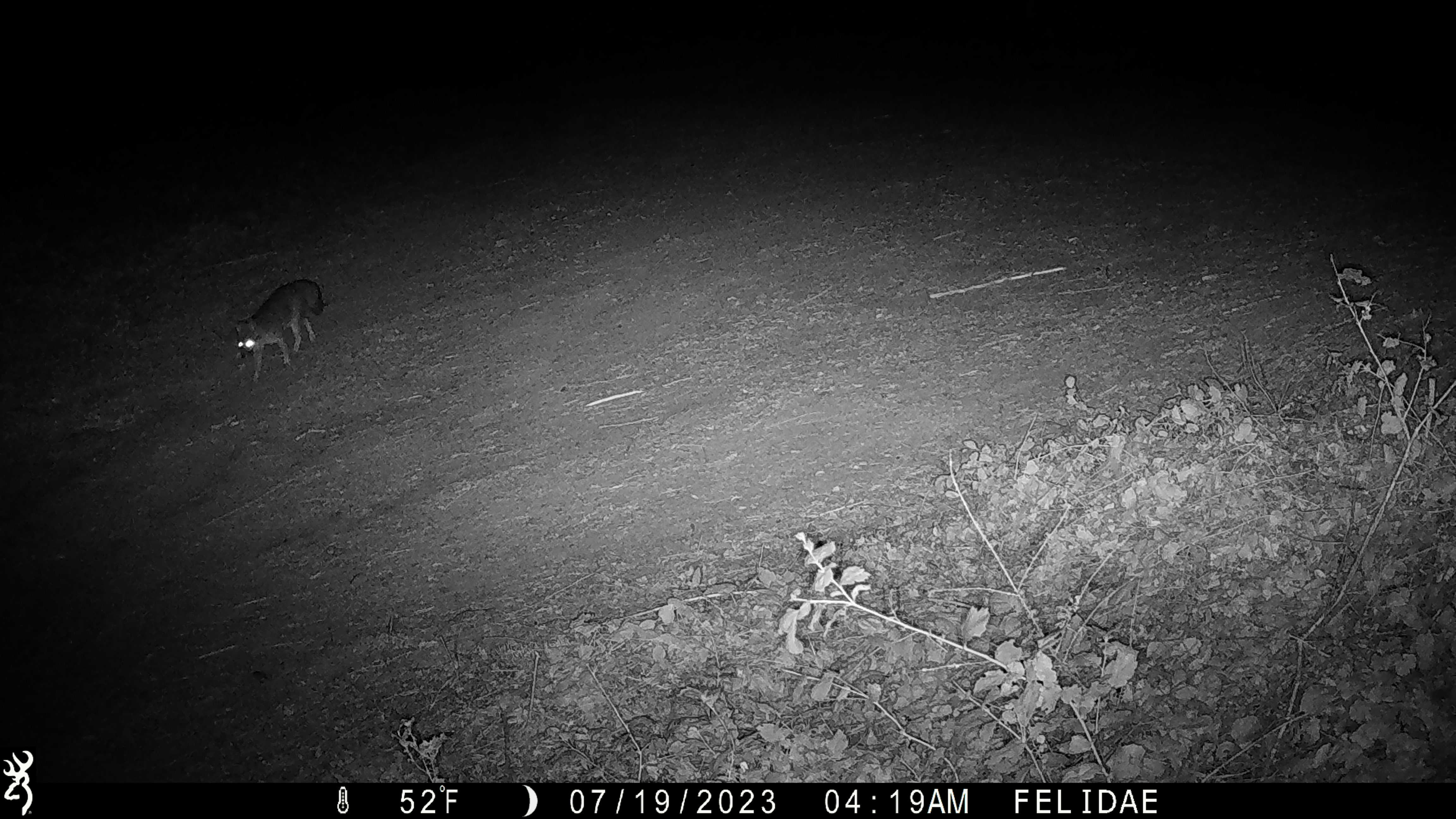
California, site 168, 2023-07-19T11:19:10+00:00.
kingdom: Animalia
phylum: Chordata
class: Mammalia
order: Carnivora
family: Canidae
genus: Urocyon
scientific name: Urocyon cinereoargenteus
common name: gray fox